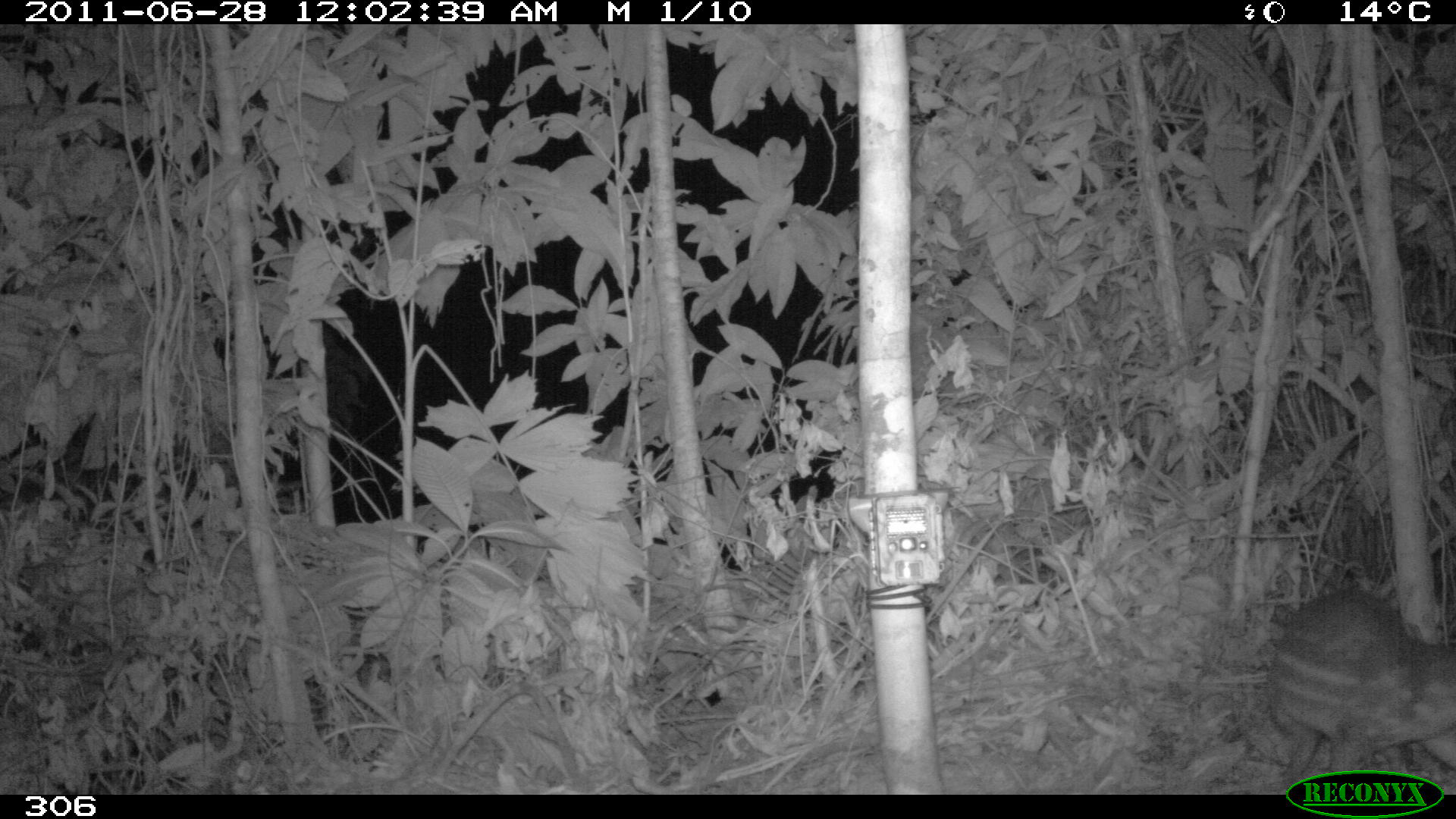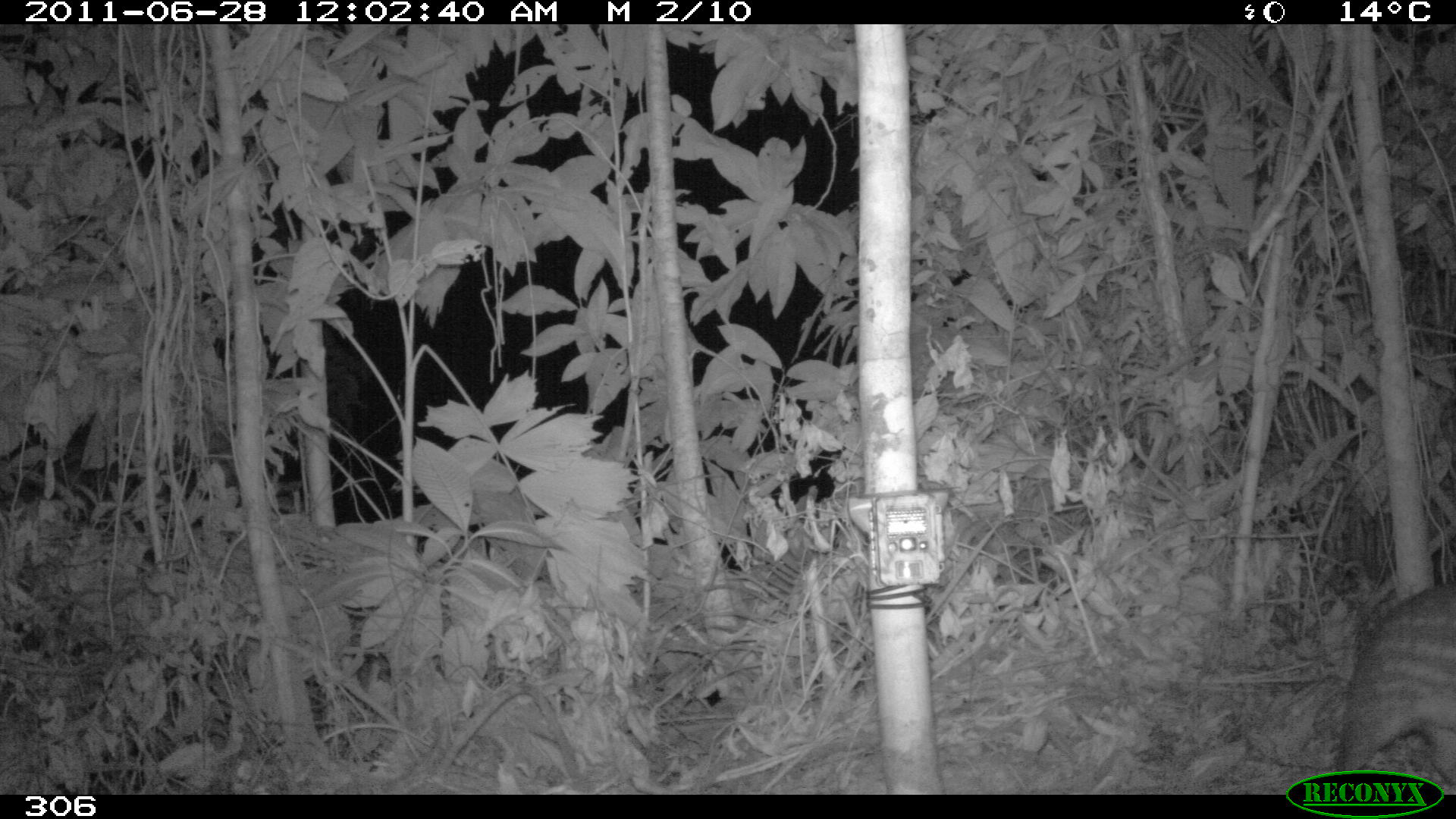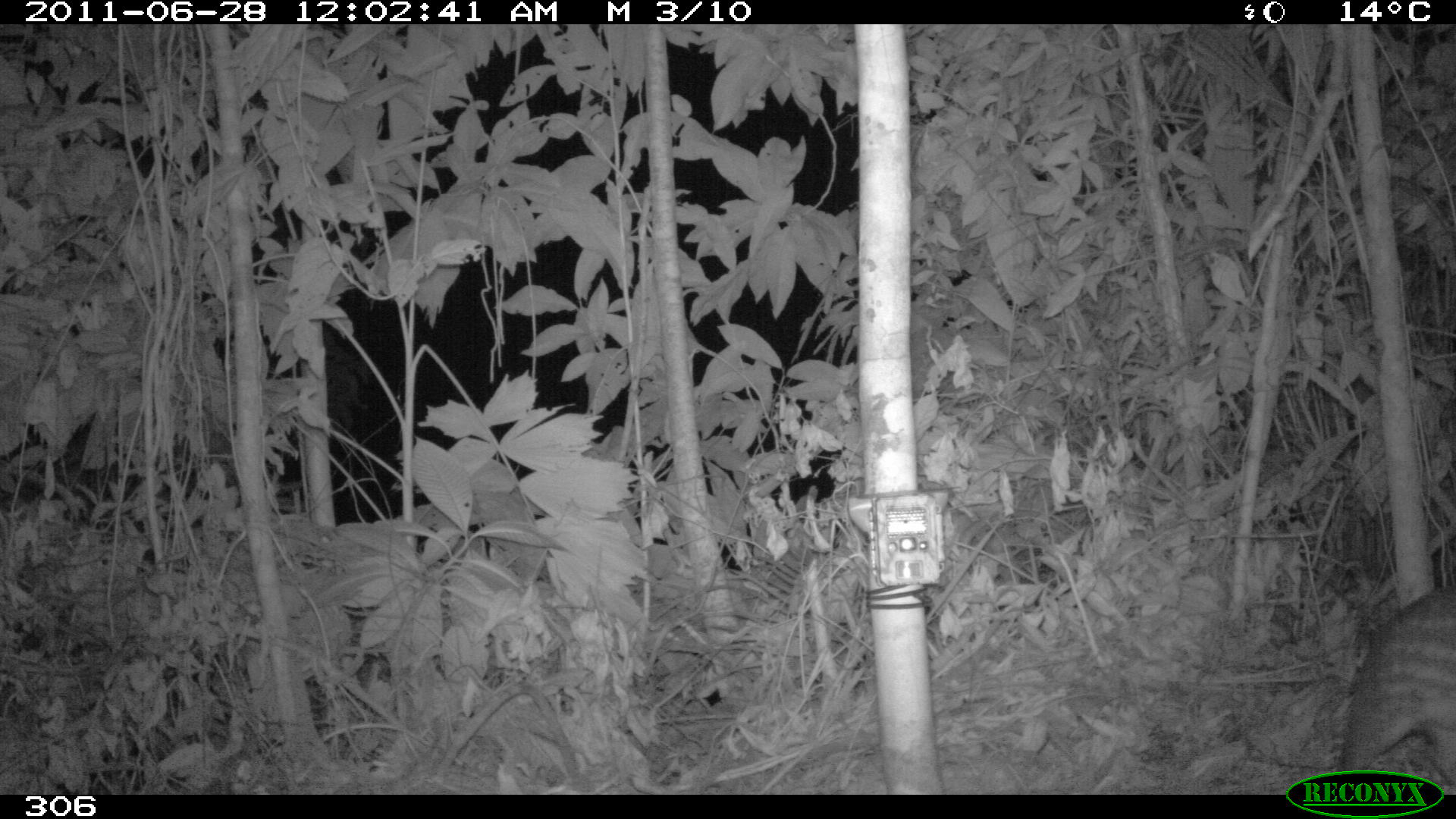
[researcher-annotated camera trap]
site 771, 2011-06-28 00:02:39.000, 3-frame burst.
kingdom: Animalia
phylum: Chordata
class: Mammalia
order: Rodentia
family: Cuniculidae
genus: Cuniculus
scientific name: Cuniculus paca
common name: spotted paca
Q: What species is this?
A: Cuniculus paca (spotted paca).